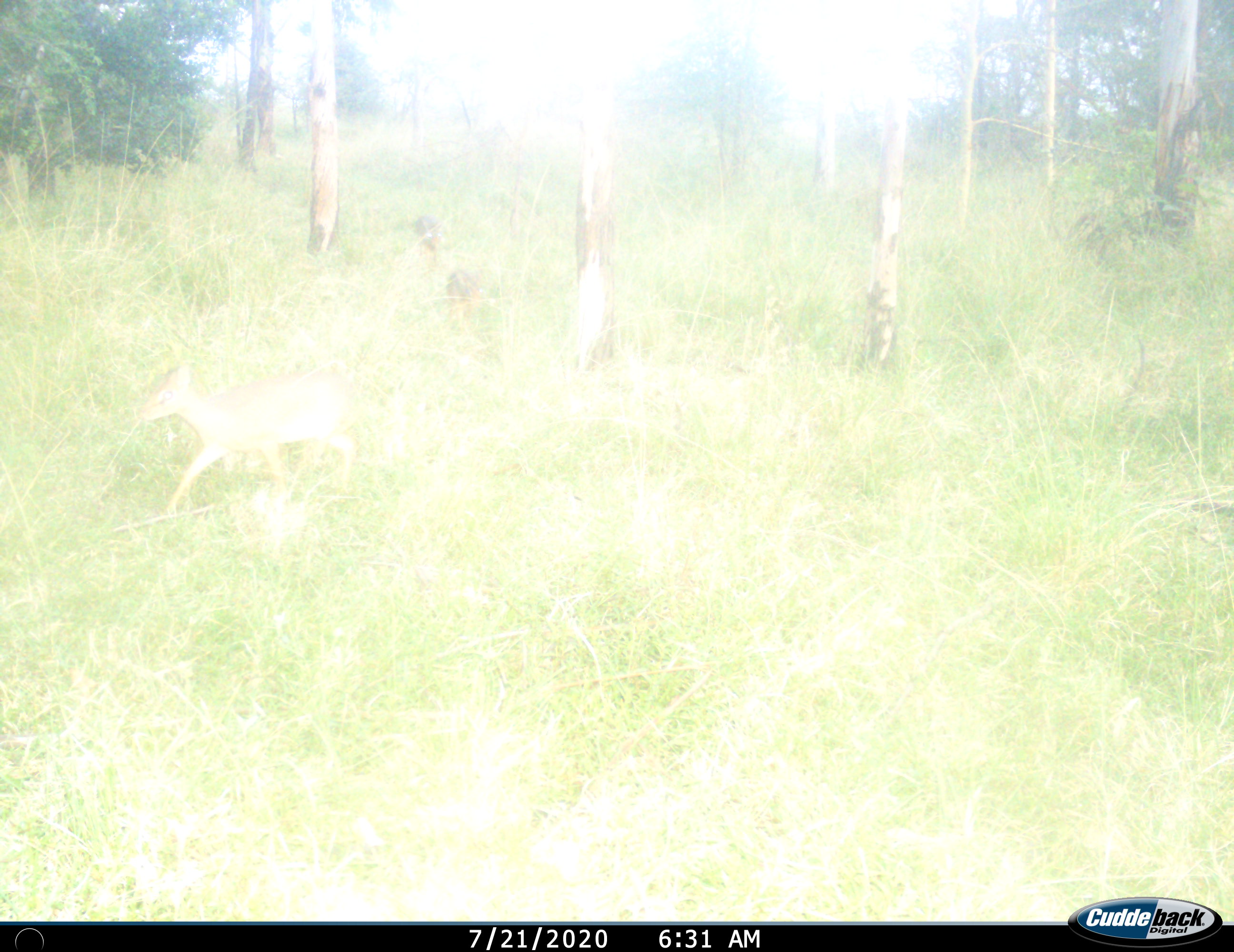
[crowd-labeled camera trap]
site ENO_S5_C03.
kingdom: Animalia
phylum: Chordata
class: Mammalia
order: Artiodactyla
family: Bovidae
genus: Madoqua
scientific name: Madoqua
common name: dik-dik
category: dikdik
Dikdik (dik-dik) (Madoqua), count 1. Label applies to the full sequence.